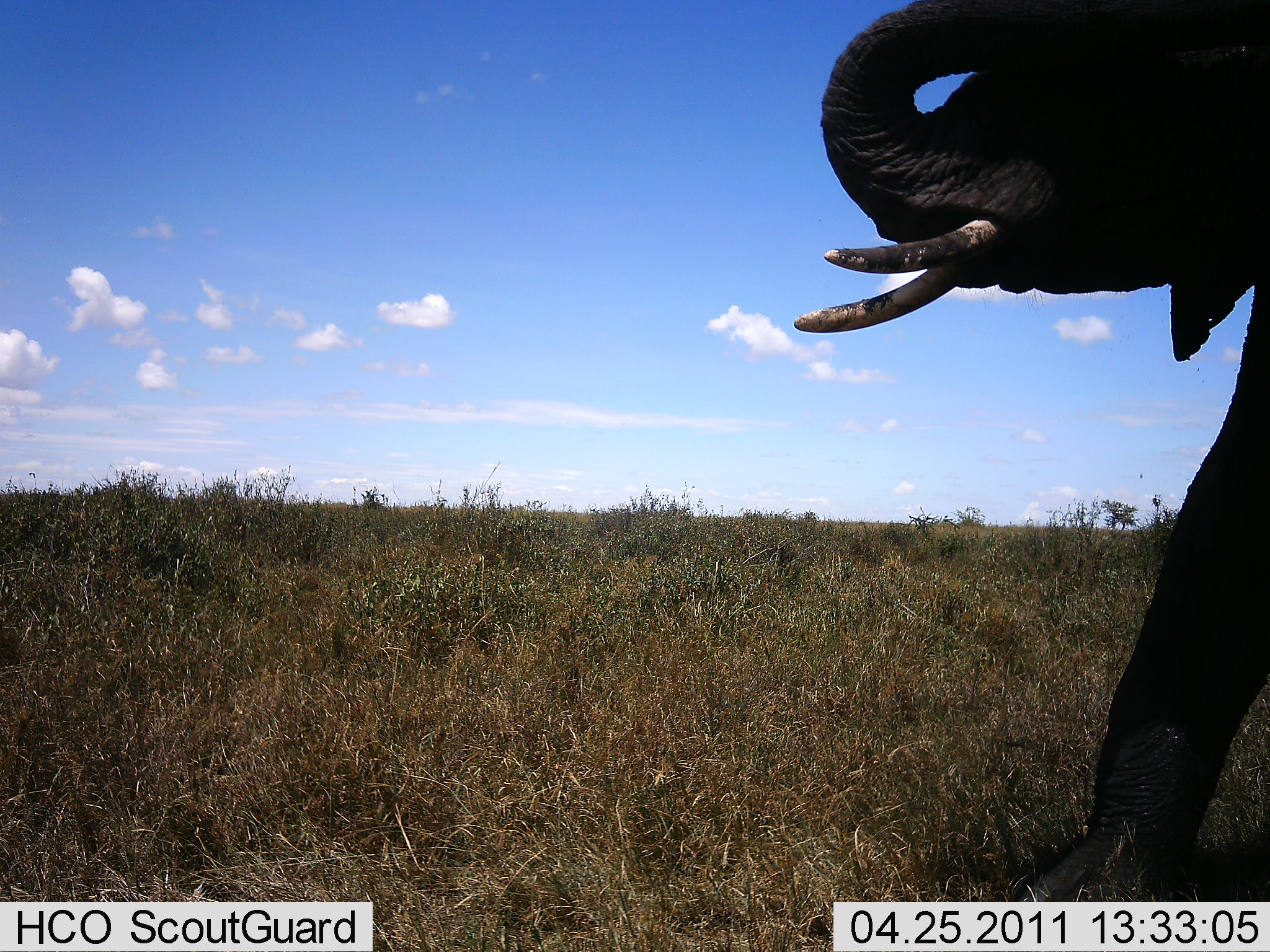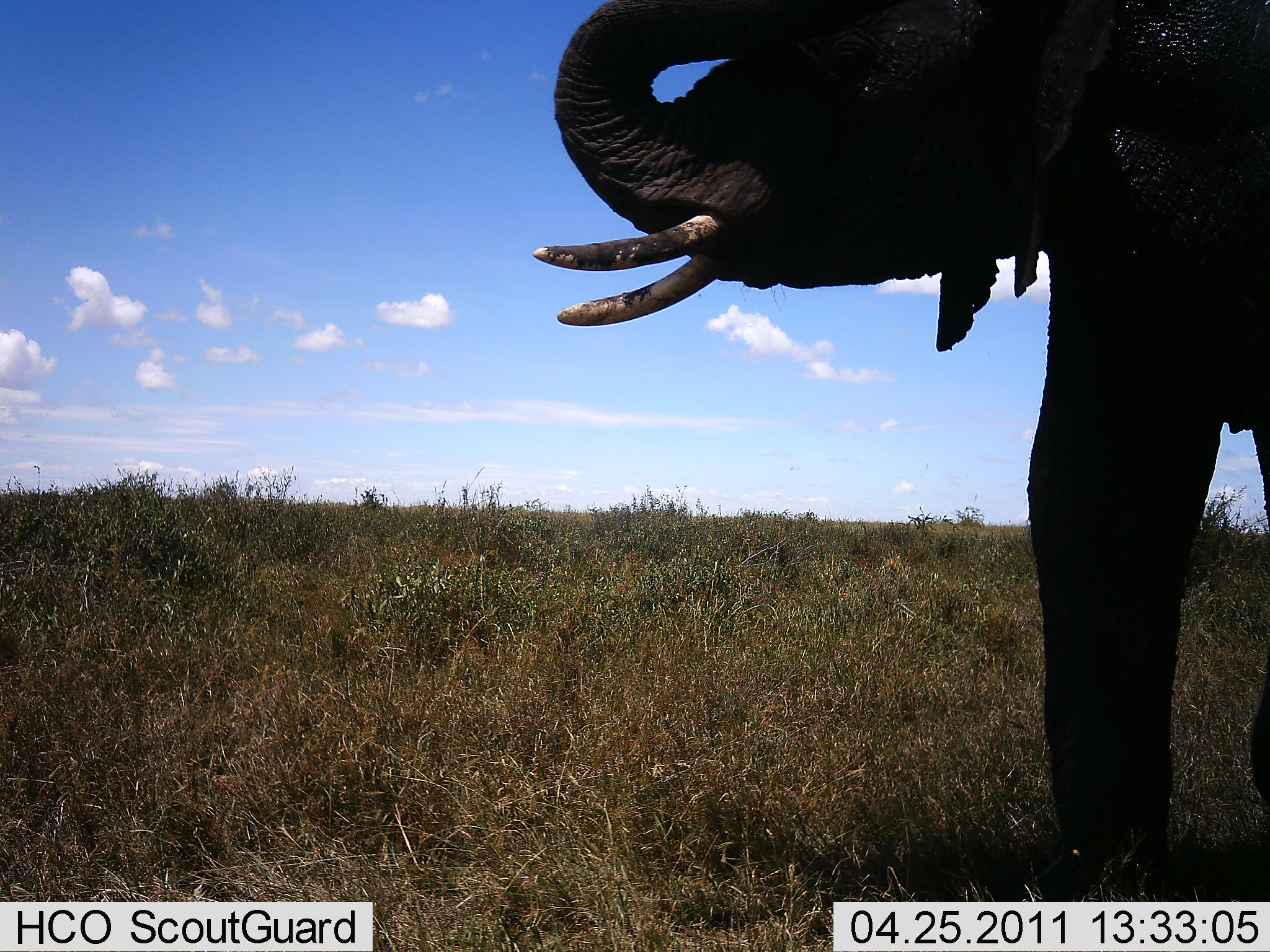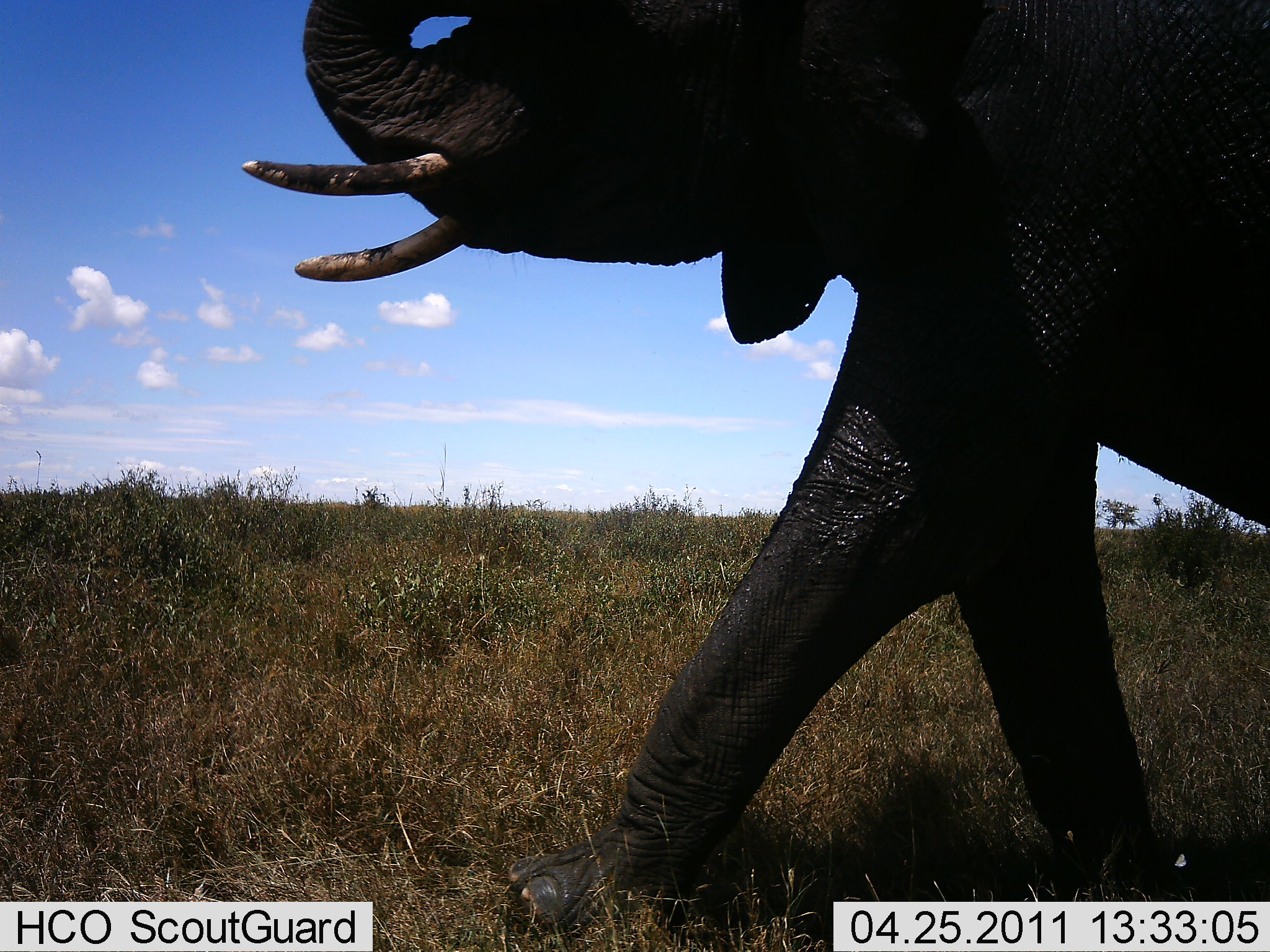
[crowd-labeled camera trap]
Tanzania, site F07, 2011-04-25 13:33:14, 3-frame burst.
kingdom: Animalia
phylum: Chordata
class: Mammalia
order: Proboscidea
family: Elephantidae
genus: Loxodonta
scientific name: Loxodonta africana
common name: african bush elephant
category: elephant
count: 1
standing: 0%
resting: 0%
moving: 100%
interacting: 0%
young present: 0%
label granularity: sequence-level